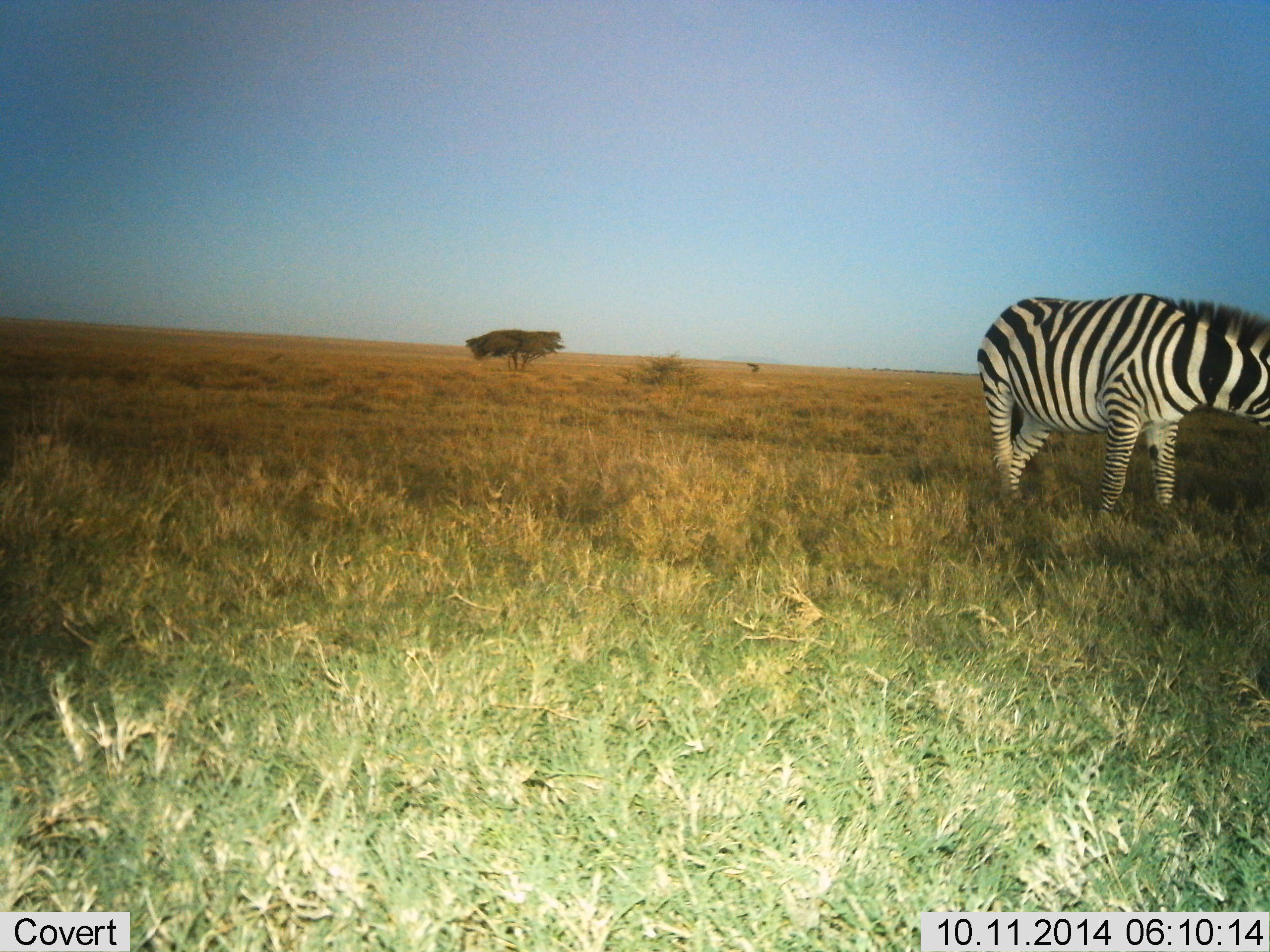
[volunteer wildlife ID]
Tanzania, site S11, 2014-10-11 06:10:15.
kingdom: Animalia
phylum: Chordata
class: Mammalia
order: Perissodactyla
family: Equidae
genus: Equus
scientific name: Equus quagga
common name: plains zebra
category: zebra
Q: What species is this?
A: Zebra (plains zebra) (Equus quagga).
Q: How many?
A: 1.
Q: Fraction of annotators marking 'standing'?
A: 100%.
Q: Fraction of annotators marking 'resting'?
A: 0%.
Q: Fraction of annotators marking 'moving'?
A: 0%.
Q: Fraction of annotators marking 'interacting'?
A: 0%.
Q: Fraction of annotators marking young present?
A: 0%.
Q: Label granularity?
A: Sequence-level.